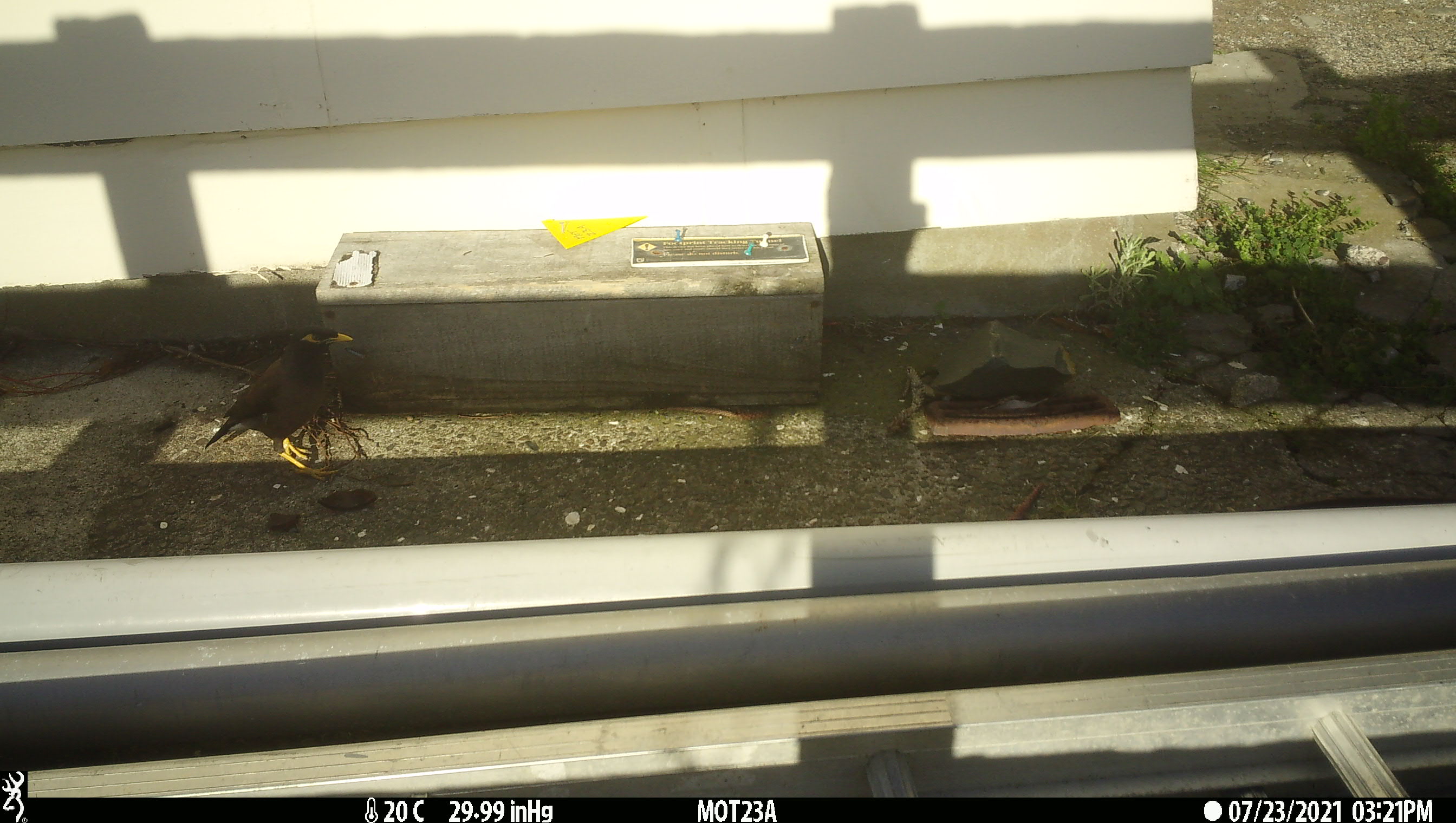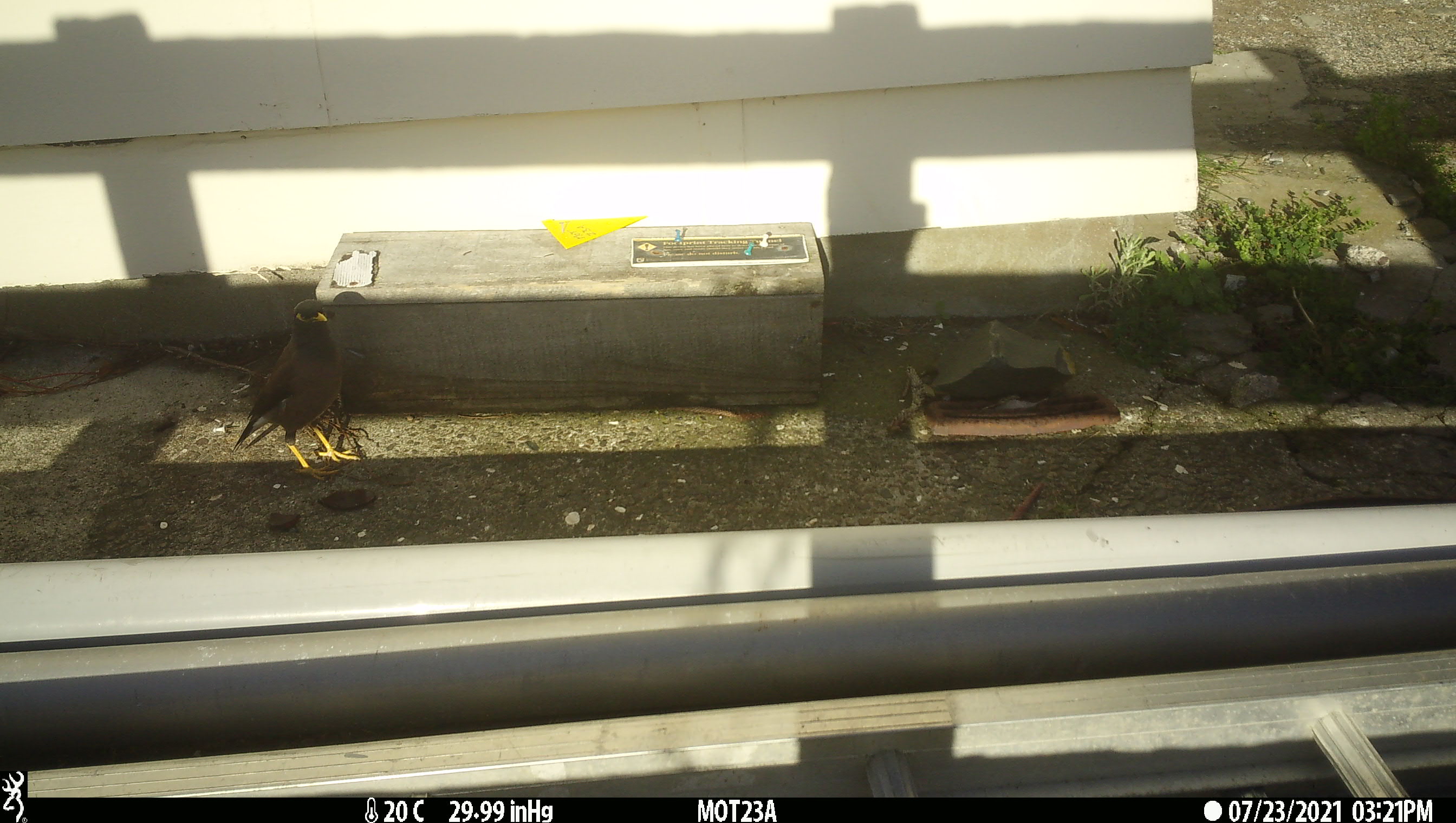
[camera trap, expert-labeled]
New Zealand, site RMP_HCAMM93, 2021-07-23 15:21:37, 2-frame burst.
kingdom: Animalia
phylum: Chordata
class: Aves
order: Passeriformes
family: Sturnidae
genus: Acridotheres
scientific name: Acridotheres tristis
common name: common myna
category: myna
Myna (common myna) (Acridotheres tristis).